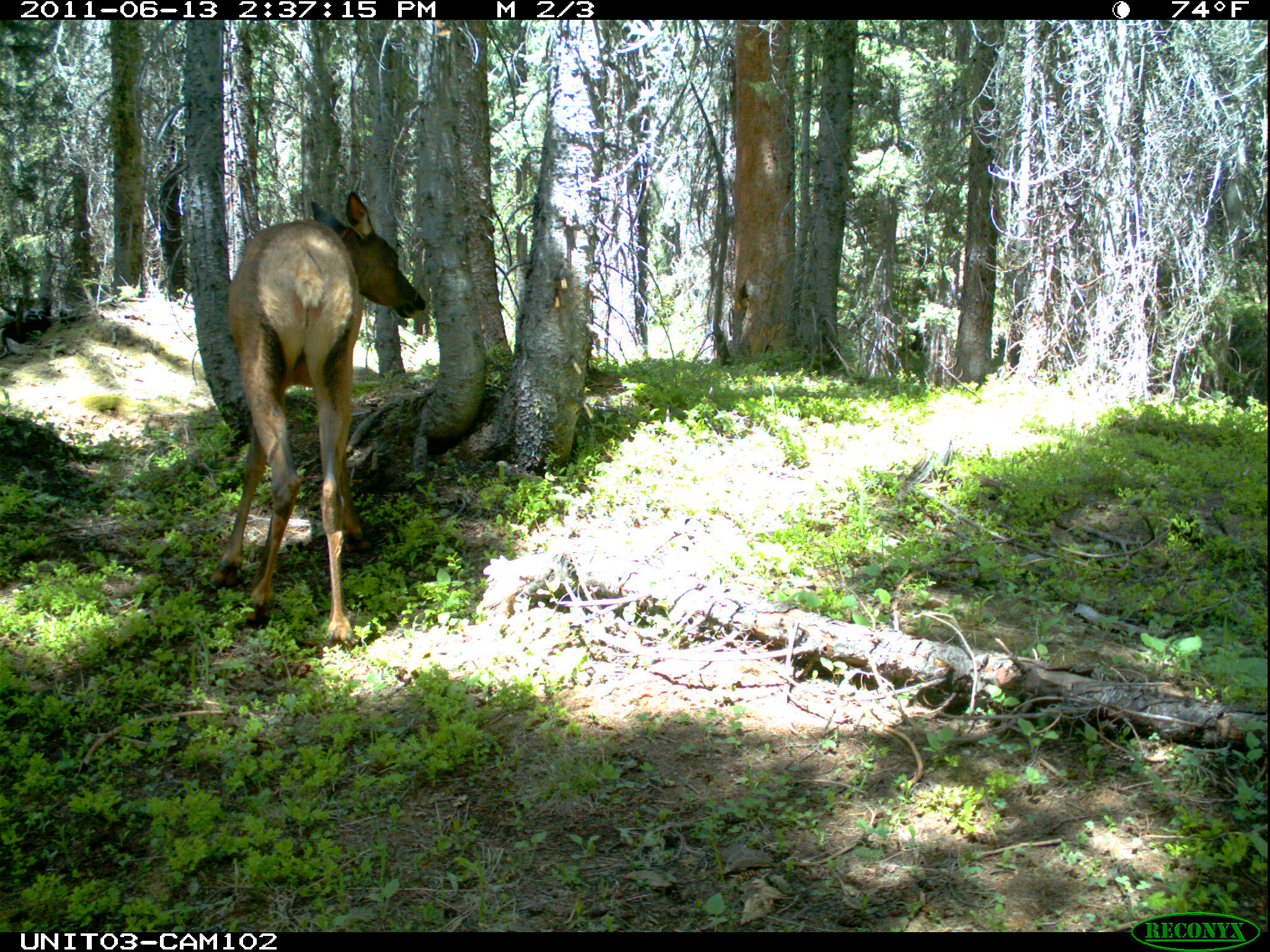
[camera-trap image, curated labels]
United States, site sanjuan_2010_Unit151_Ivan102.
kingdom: Animalia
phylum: Chordata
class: Mammalia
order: Artiodactyla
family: Cervidae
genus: Cervus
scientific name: Cervus elaphus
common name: red deer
Cervus elaphus (red deer).